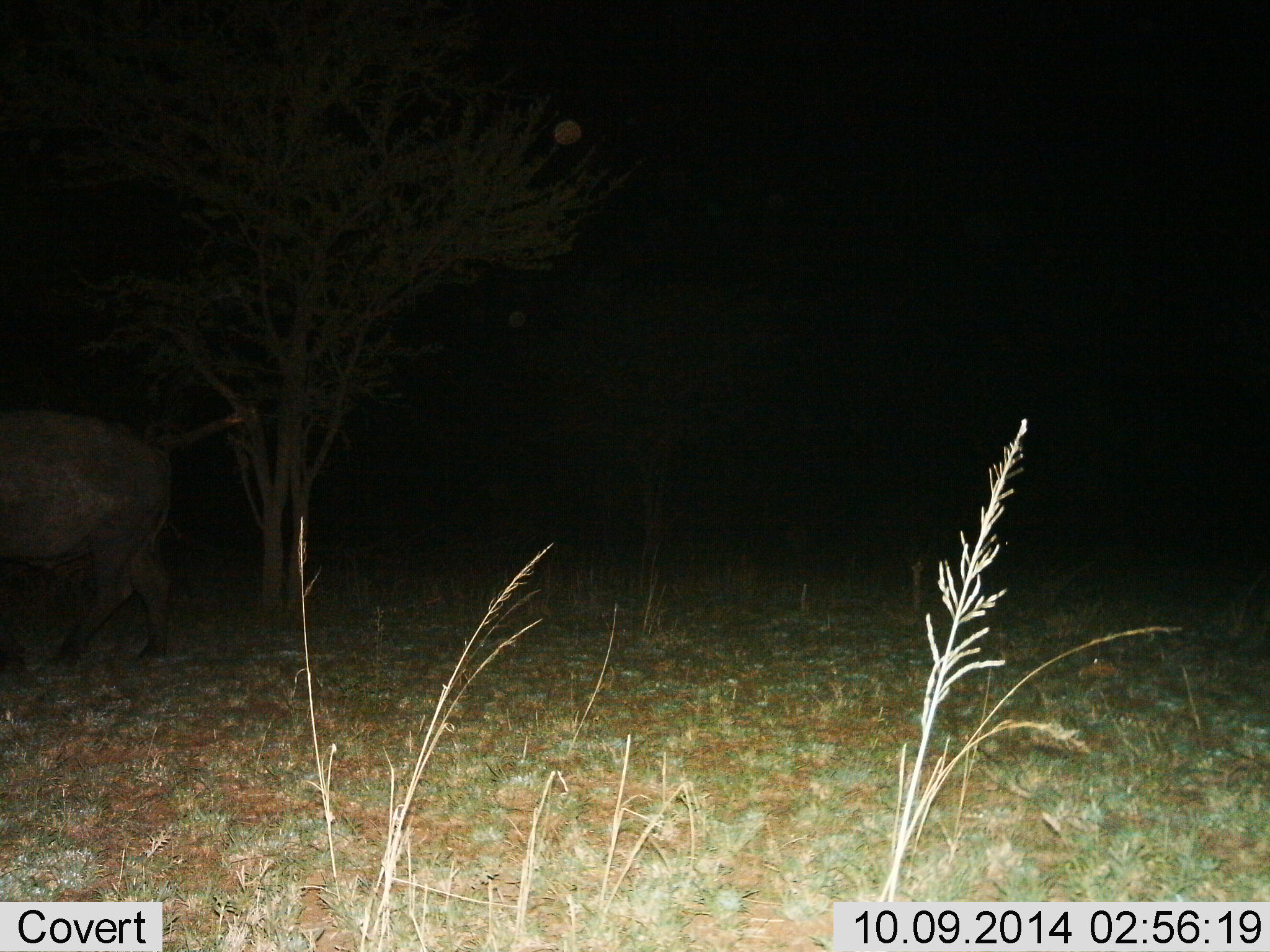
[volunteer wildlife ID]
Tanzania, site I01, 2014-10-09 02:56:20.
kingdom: Animalia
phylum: Chordata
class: Mammalia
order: Artiodactyla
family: Bovidae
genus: Syncerus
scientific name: Syncerus caffer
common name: cape buffalo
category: buffalo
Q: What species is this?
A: Buffalo (cape buffalo) (Syncerus caffer).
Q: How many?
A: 1.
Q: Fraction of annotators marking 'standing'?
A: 22%.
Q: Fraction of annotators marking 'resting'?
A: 0%.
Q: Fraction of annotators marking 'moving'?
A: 78%.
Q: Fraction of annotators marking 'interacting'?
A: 0%.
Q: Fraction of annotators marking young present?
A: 0%.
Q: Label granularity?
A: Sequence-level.